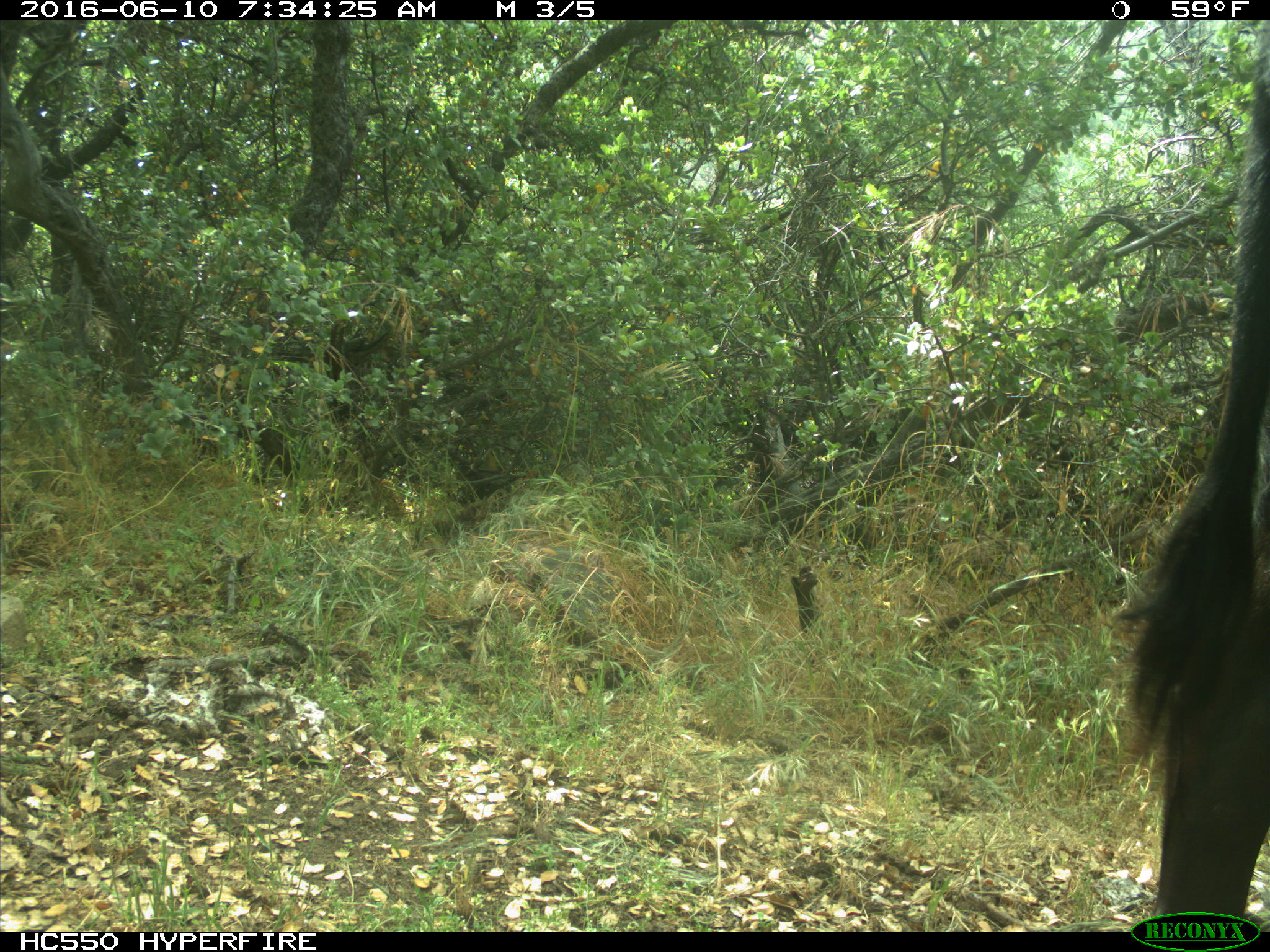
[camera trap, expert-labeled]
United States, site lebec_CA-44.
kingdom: Animalia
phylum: Chordata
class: Mammalia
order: Artiodactyla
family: Bovidae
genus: Bos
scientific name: Bos taurus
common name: domestic cow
Bos taurus (domestic cow).